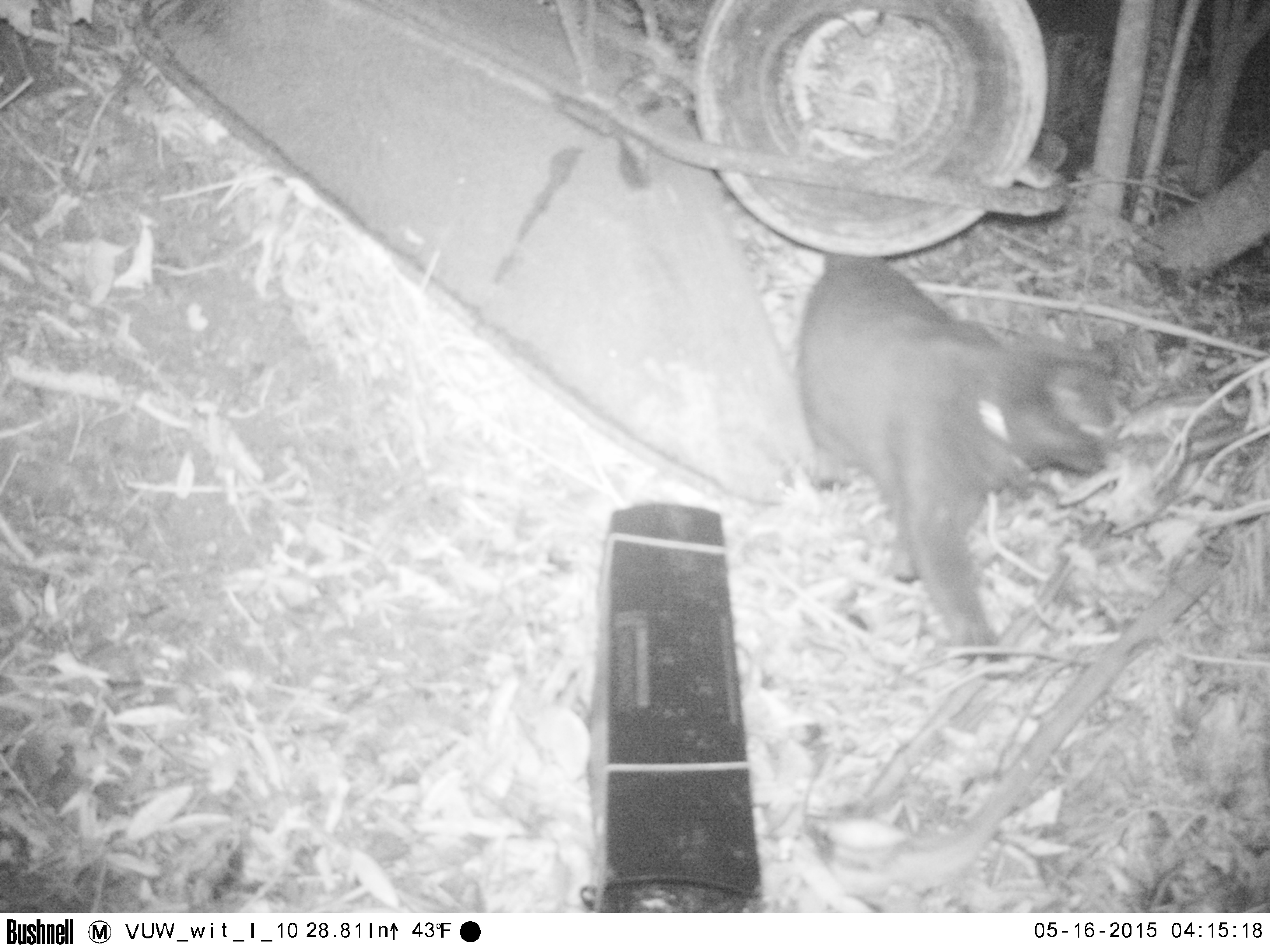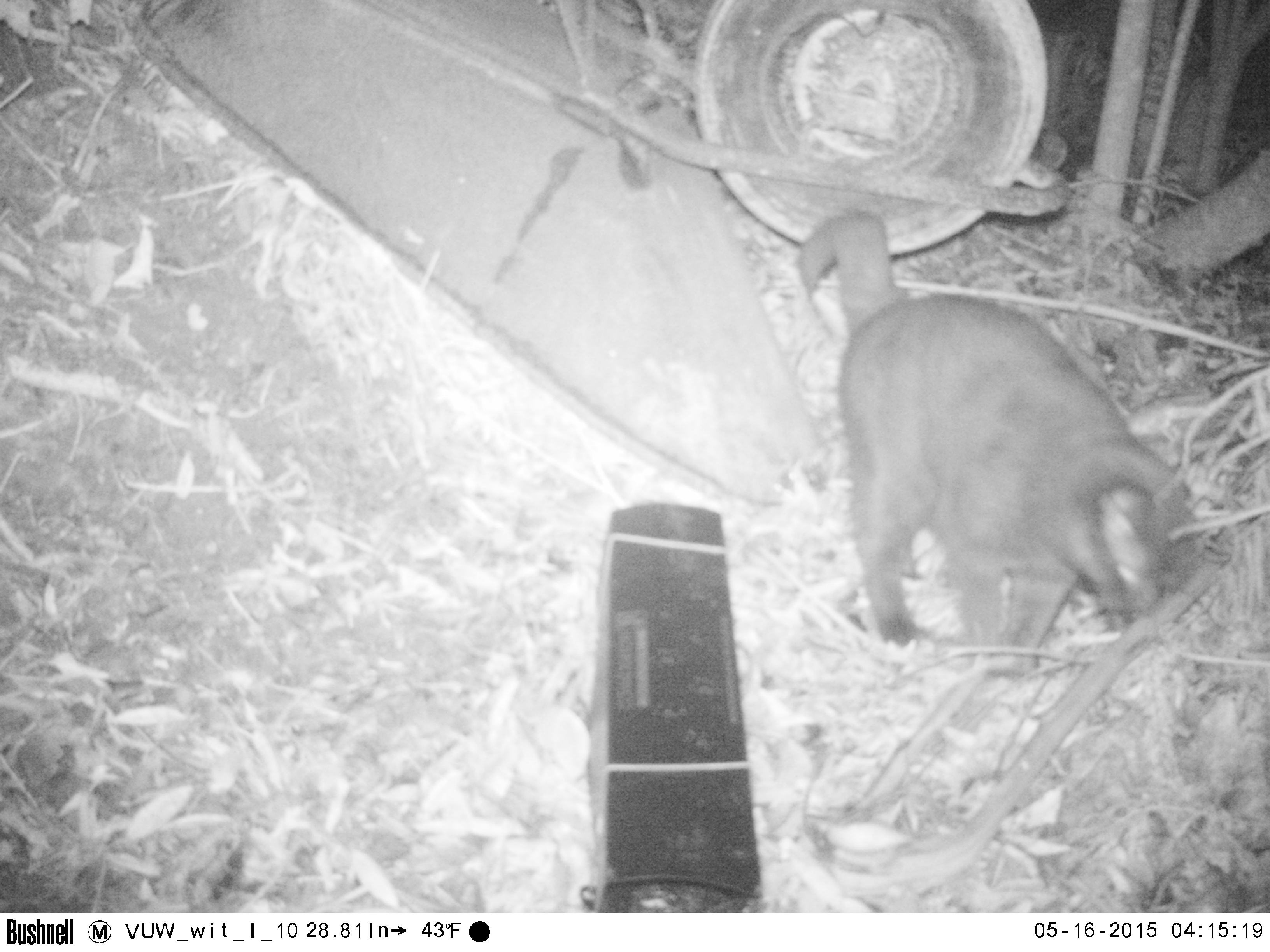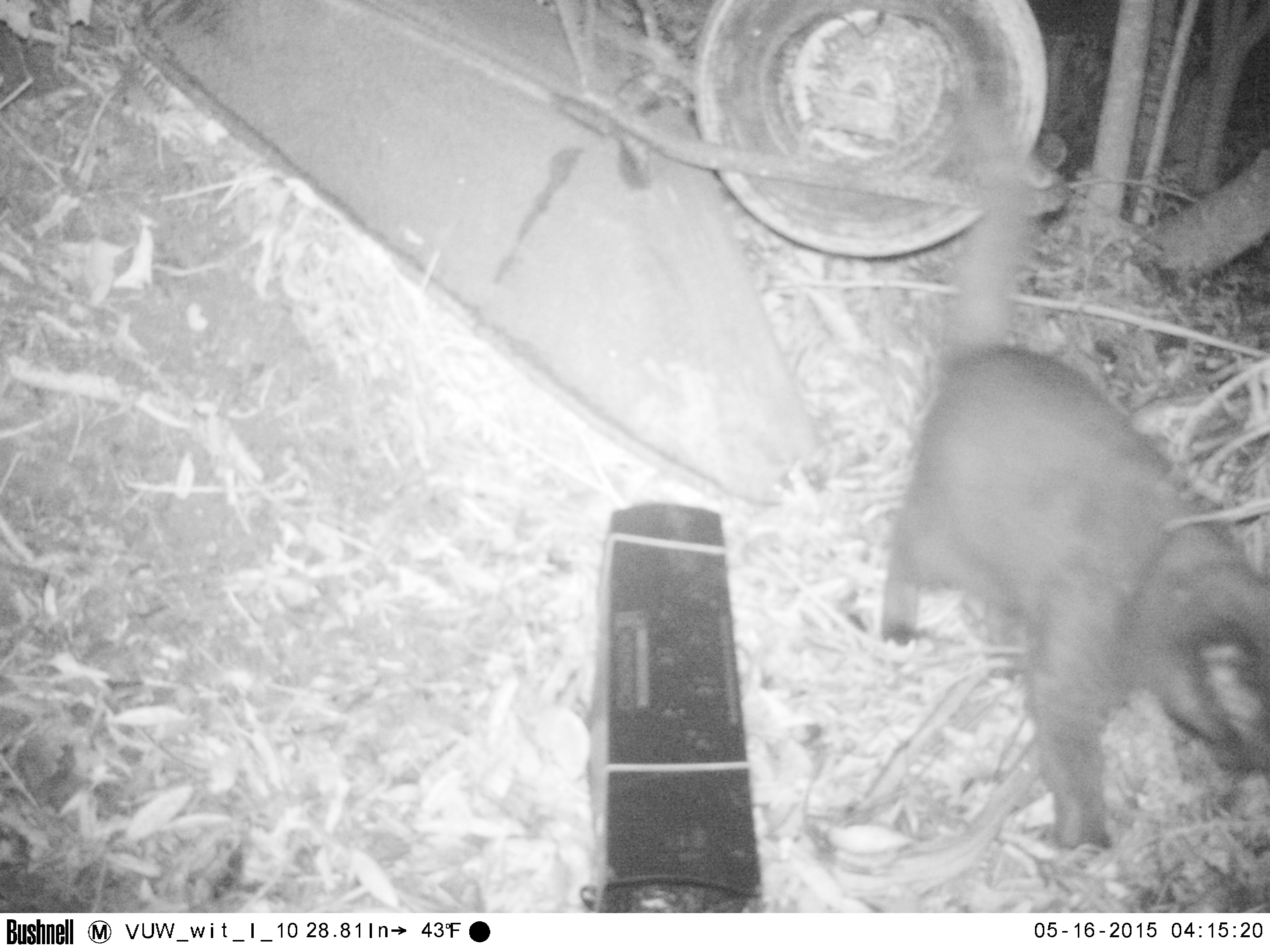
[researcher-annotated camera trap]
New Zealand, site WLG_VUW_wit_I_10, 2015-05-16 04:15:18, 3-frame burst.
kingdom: Animalia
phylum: Chordata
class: Mammalia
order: Carnivora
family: Felidae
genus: Felis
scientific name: Felis catus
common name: domestic cat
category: cat